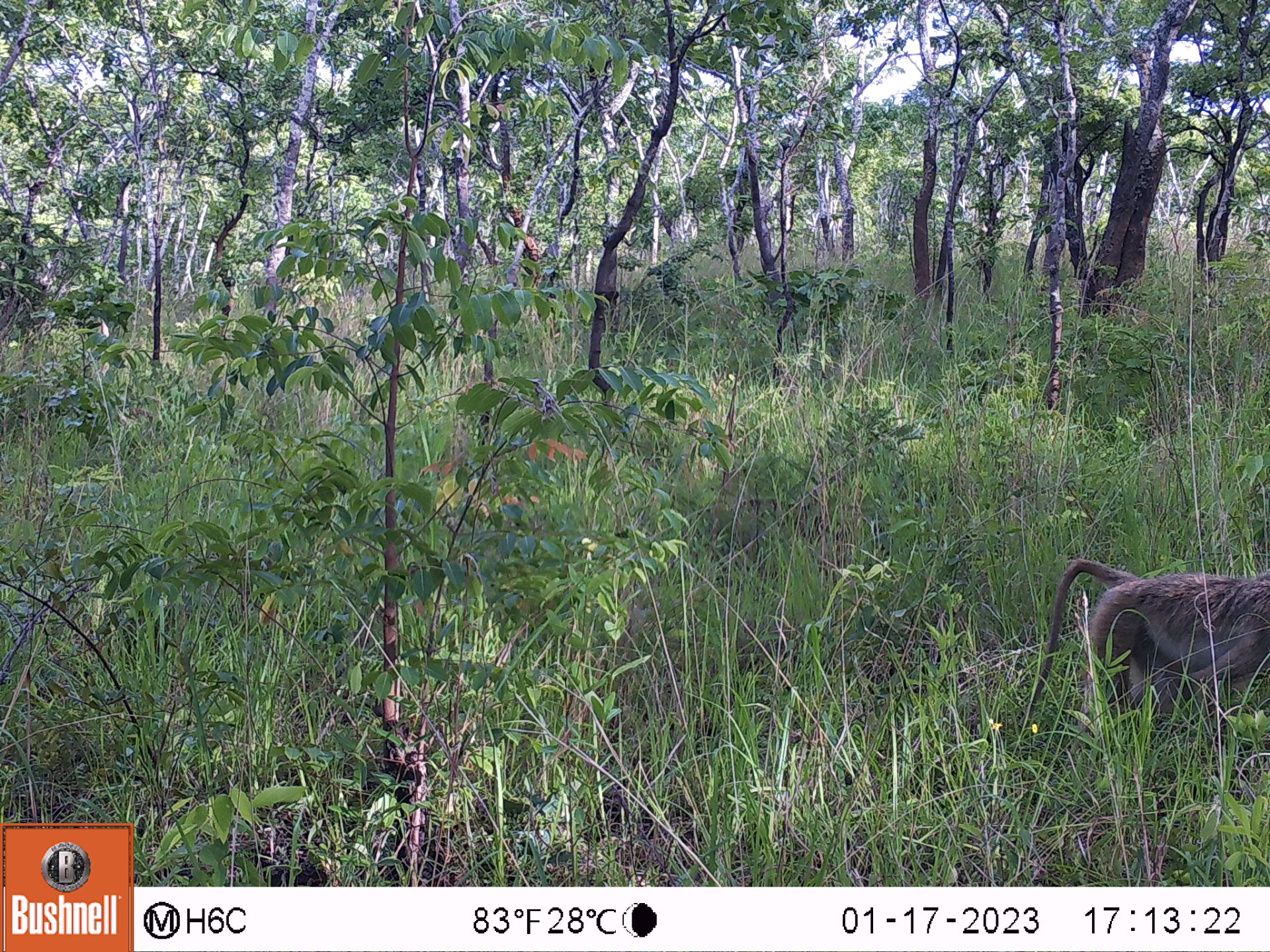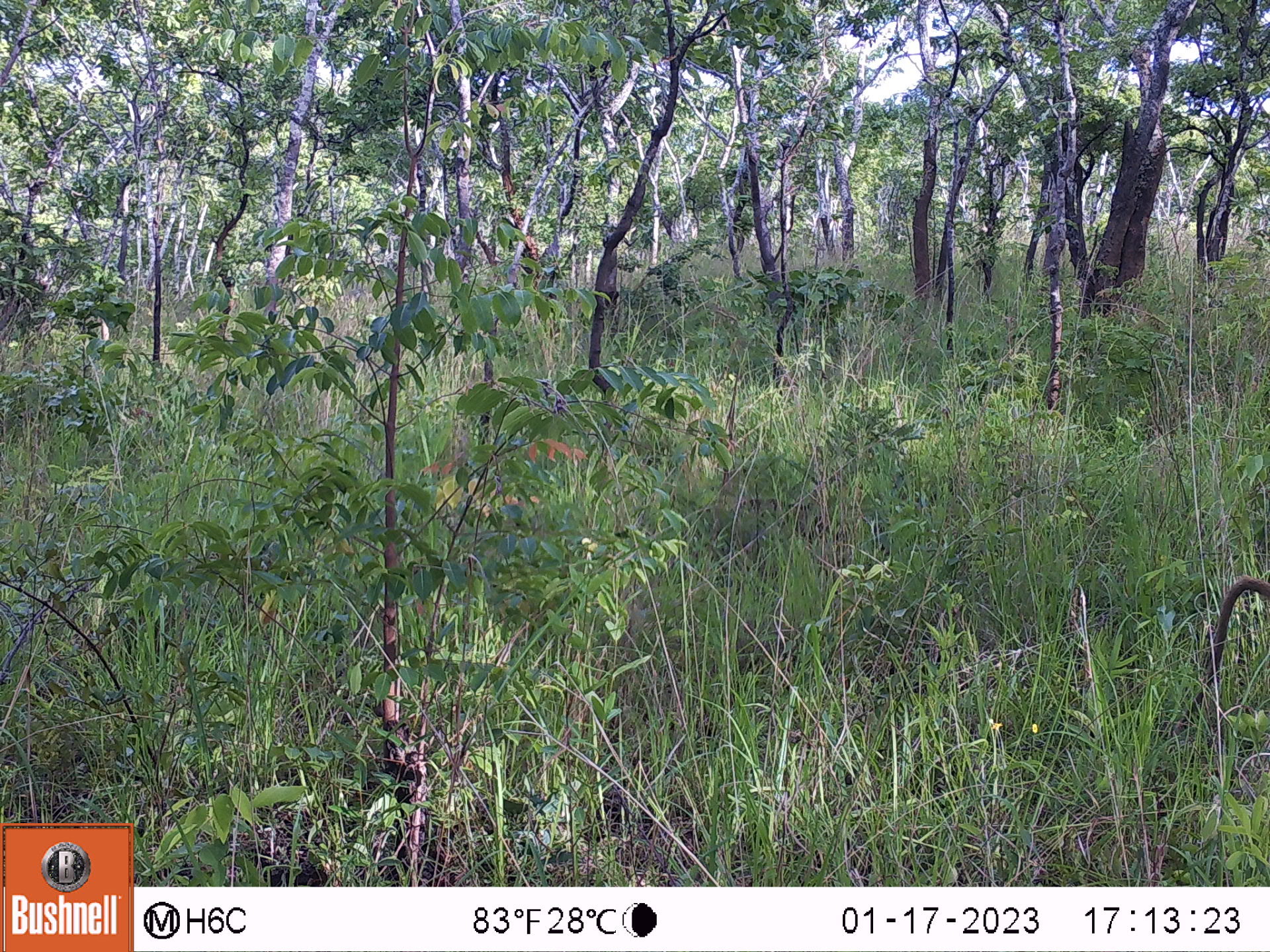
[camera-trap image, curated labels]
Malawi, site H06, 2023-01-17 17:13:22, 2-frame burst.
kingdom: Animalia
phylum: Chordata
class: Mammalia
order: Primates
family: Cercopithecidae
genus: Papio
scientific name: Papio cynocephalus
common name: yellow baboon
Yellow baboon (Papio cynocephalus), count 1.